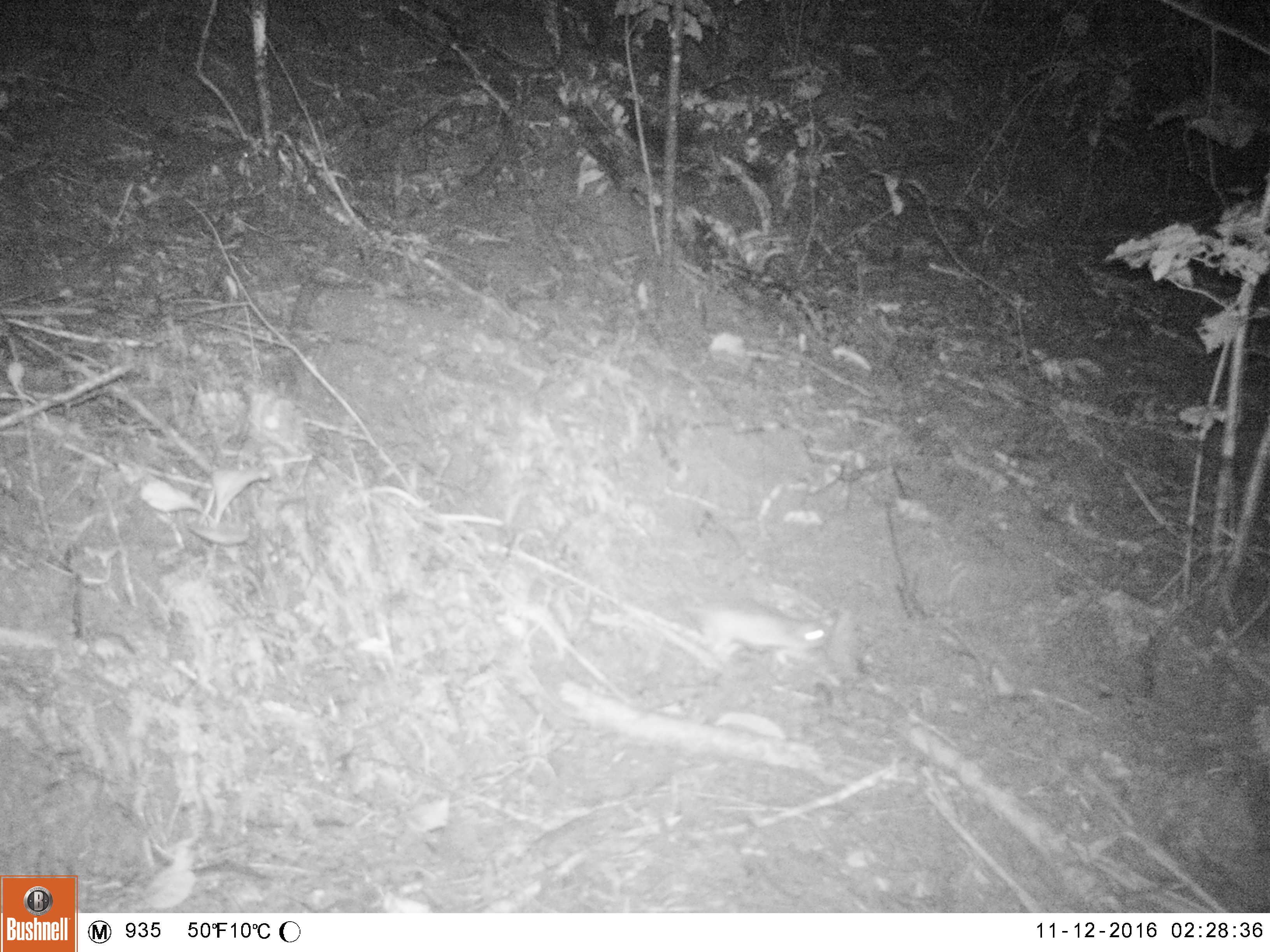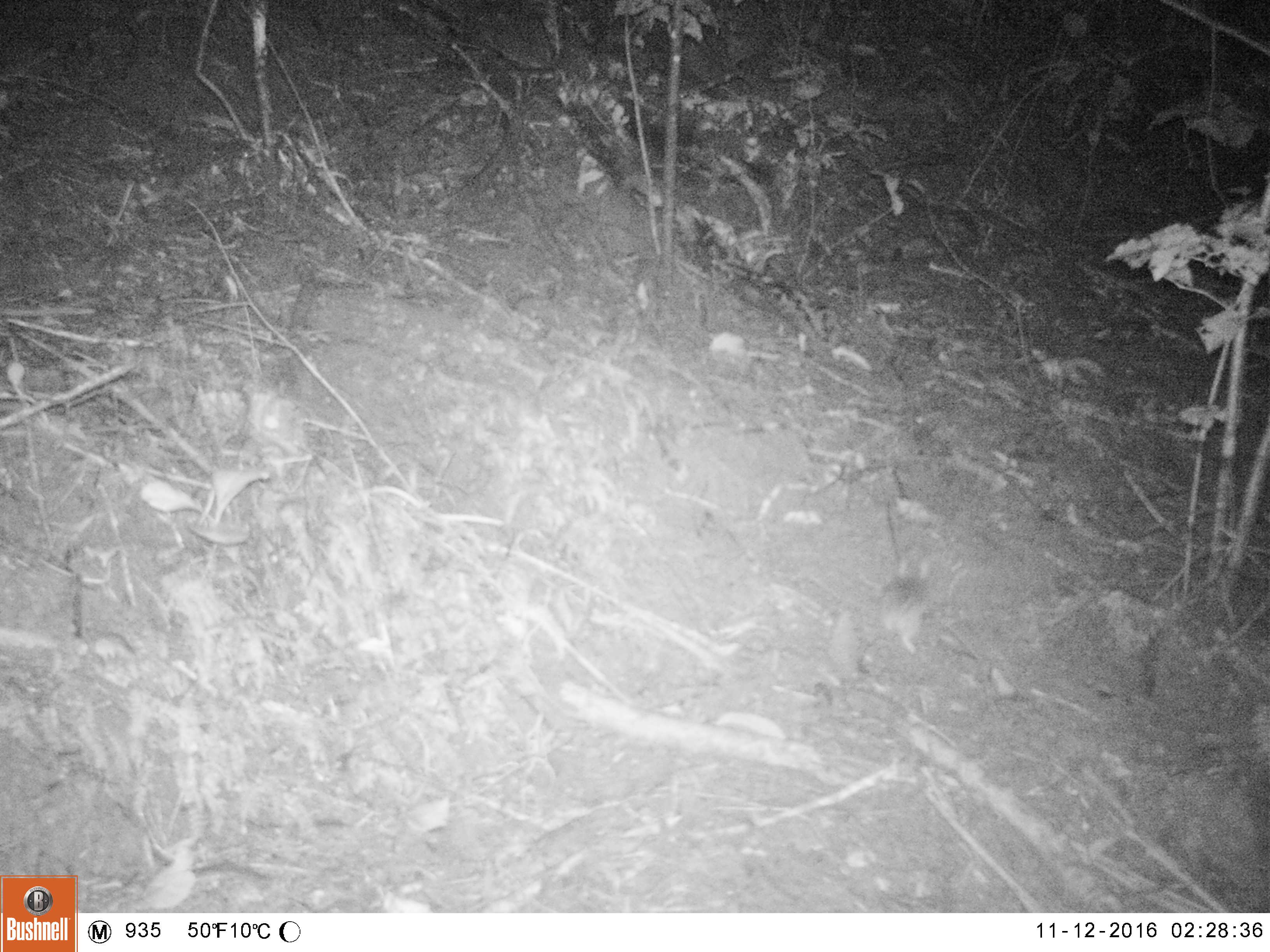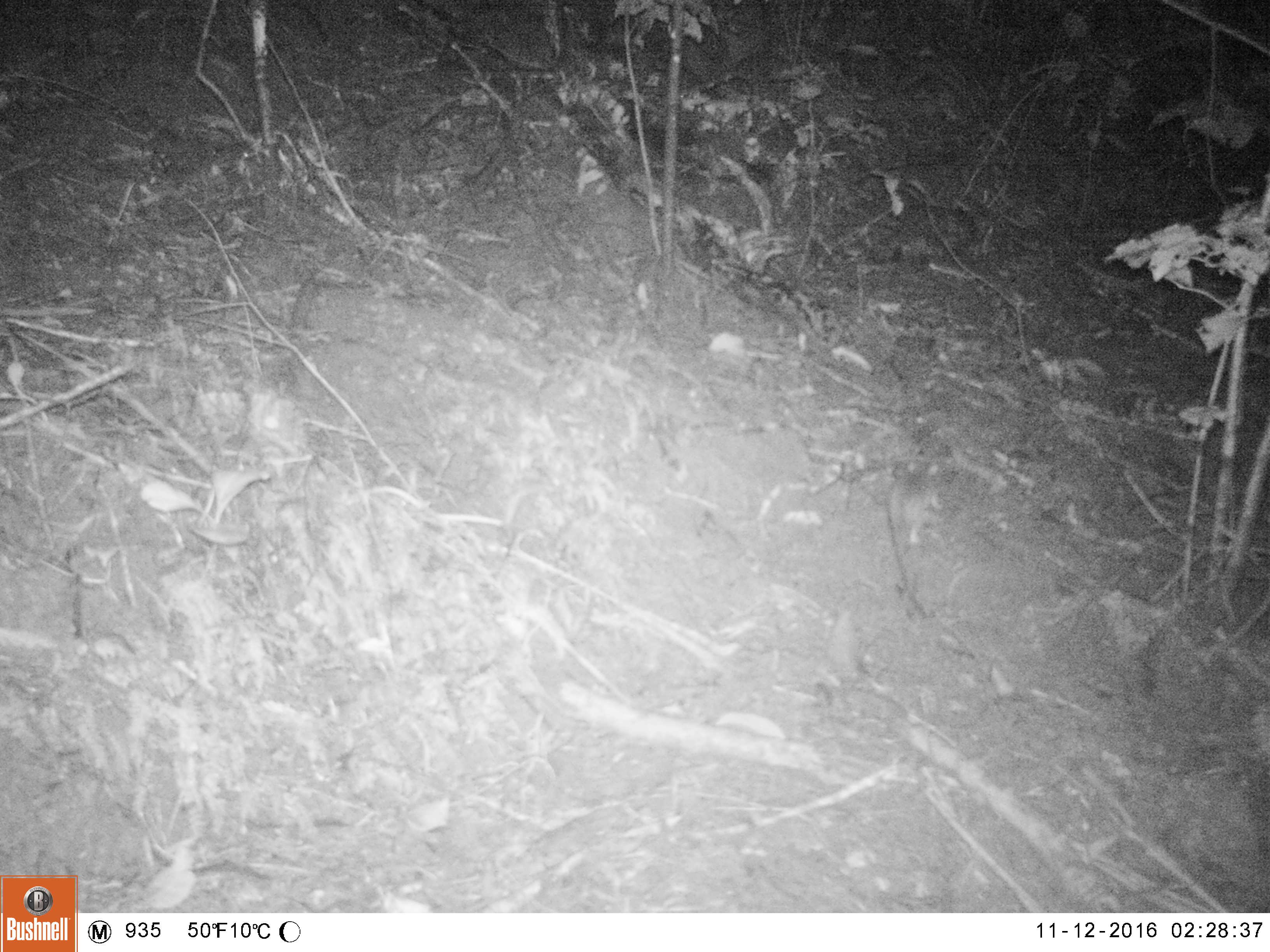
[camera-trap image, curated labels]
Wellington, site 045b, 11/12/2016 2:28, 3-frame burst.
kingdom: Animalia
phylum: Chordata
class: Mammalia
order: Rodentia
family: Muridae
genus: Rattus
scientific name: Rattus rattus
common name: ship rat